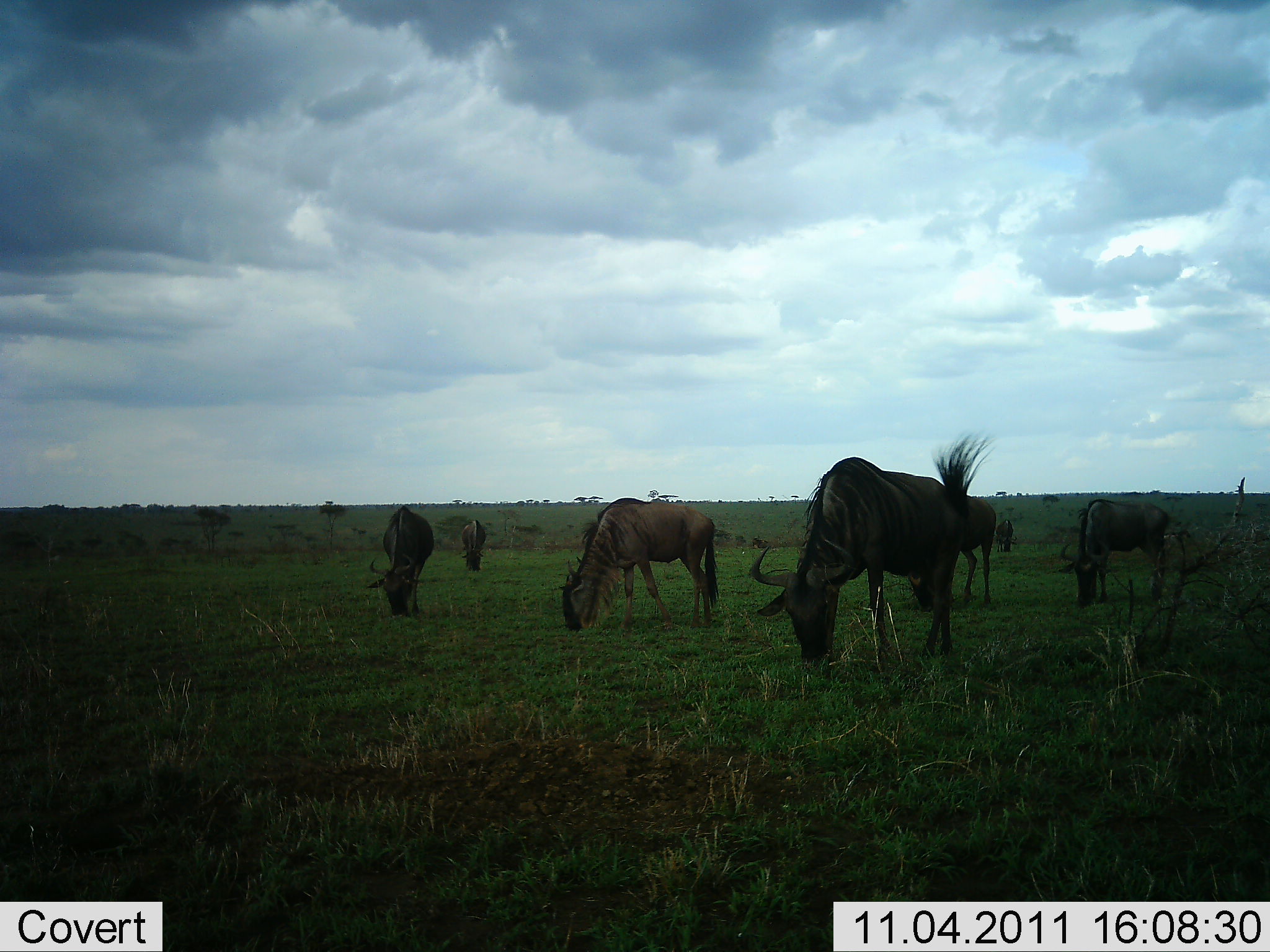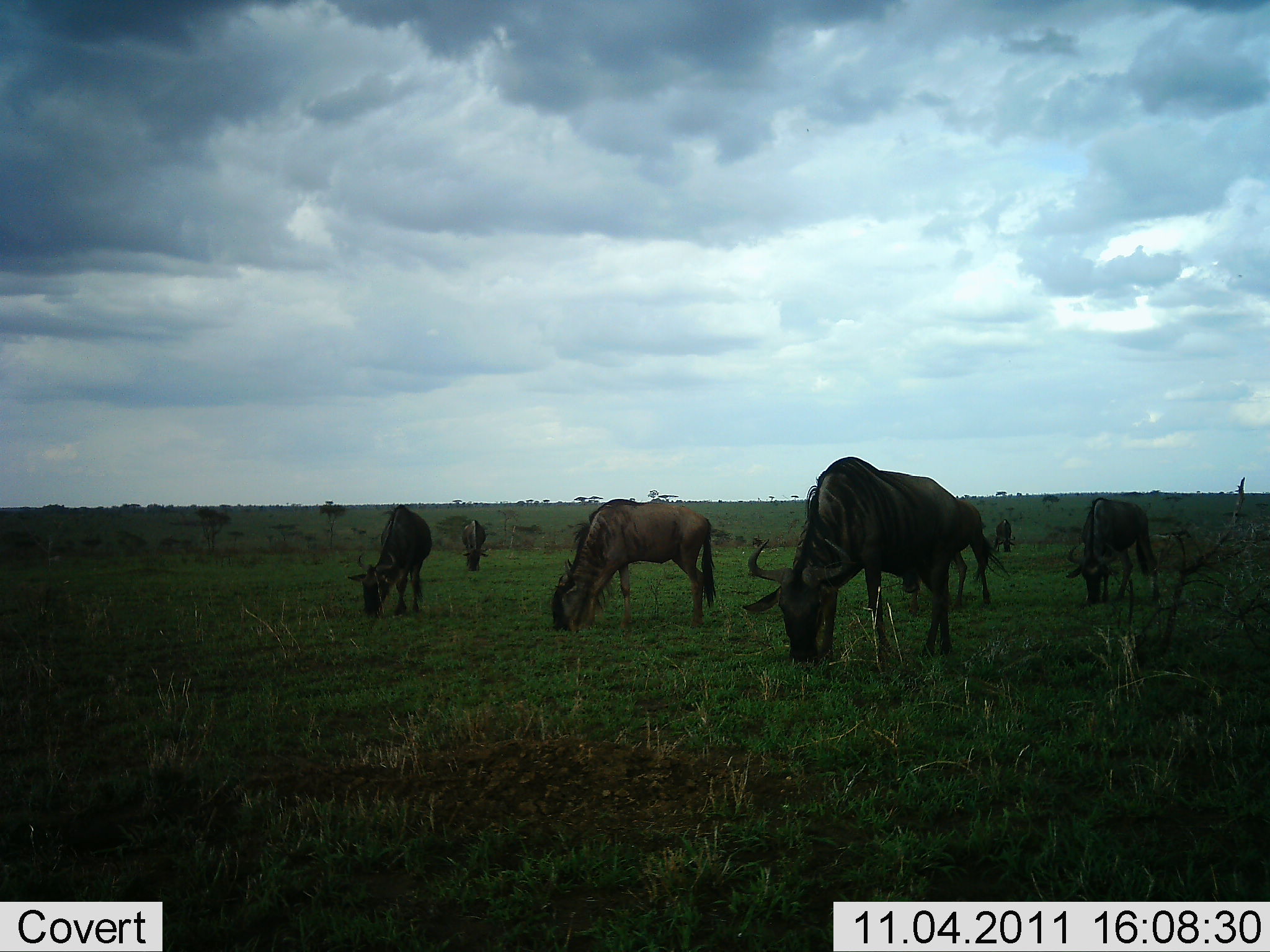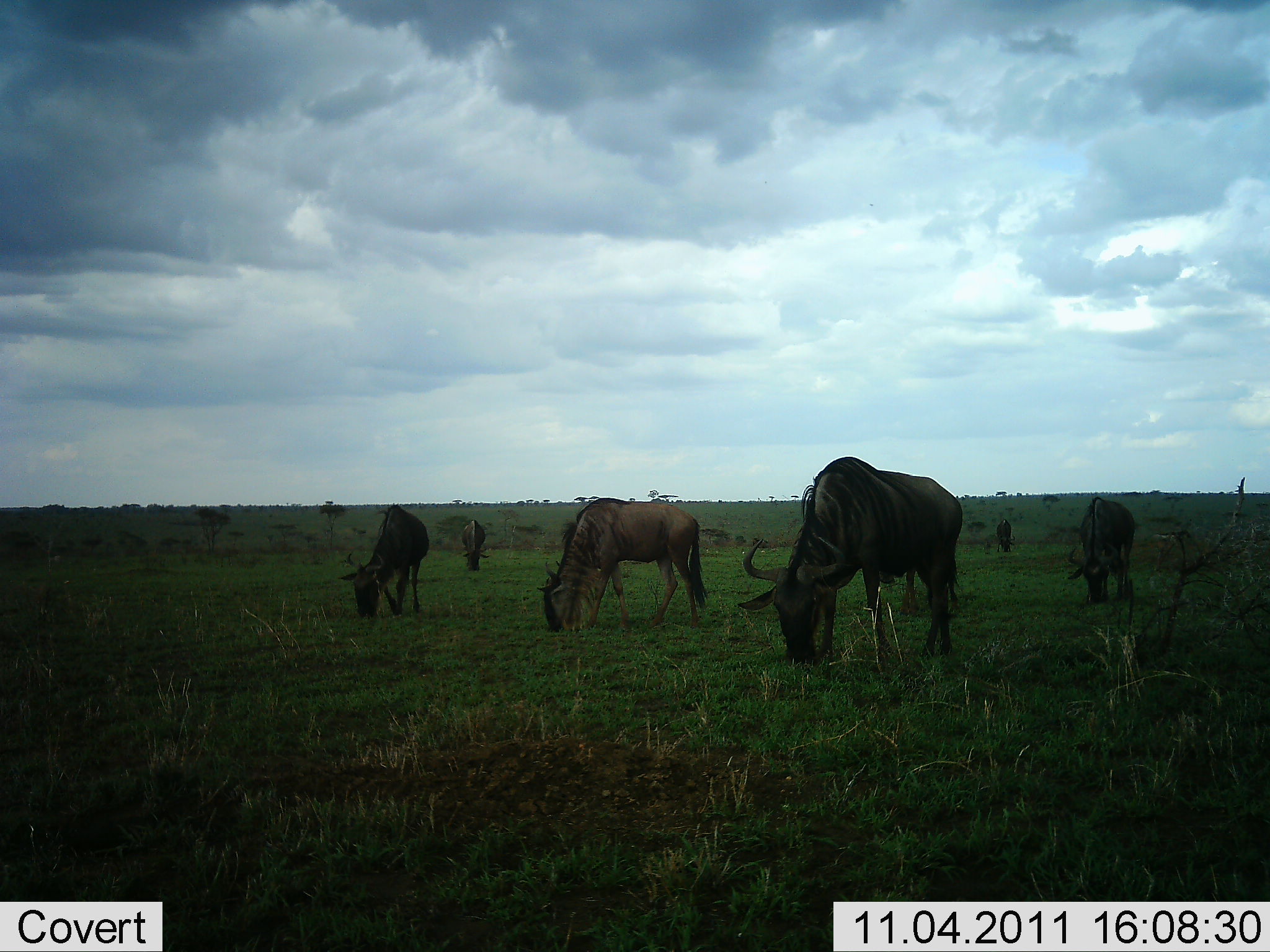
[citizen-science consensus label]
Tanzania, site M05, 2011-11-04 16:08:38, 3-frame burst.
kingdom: Animalia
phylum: Chordata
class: Mammalia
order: Artiodactyla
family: Bovidae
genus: Connochaetes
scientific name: Connochaetes taurinus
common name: blue wildebeest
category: wildebeest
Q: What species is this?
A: Wildebeest (blue wildebeest) (Connochaetes taurinus).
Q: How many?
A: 6.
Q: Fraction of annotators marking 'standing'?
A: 18%.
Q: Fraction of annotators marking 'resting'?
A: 0%.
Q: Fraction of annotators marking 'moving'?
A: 0%.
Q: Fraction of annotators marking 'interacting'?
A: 0%.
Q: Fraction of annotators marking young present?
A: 0%.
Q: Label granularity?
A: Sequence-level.